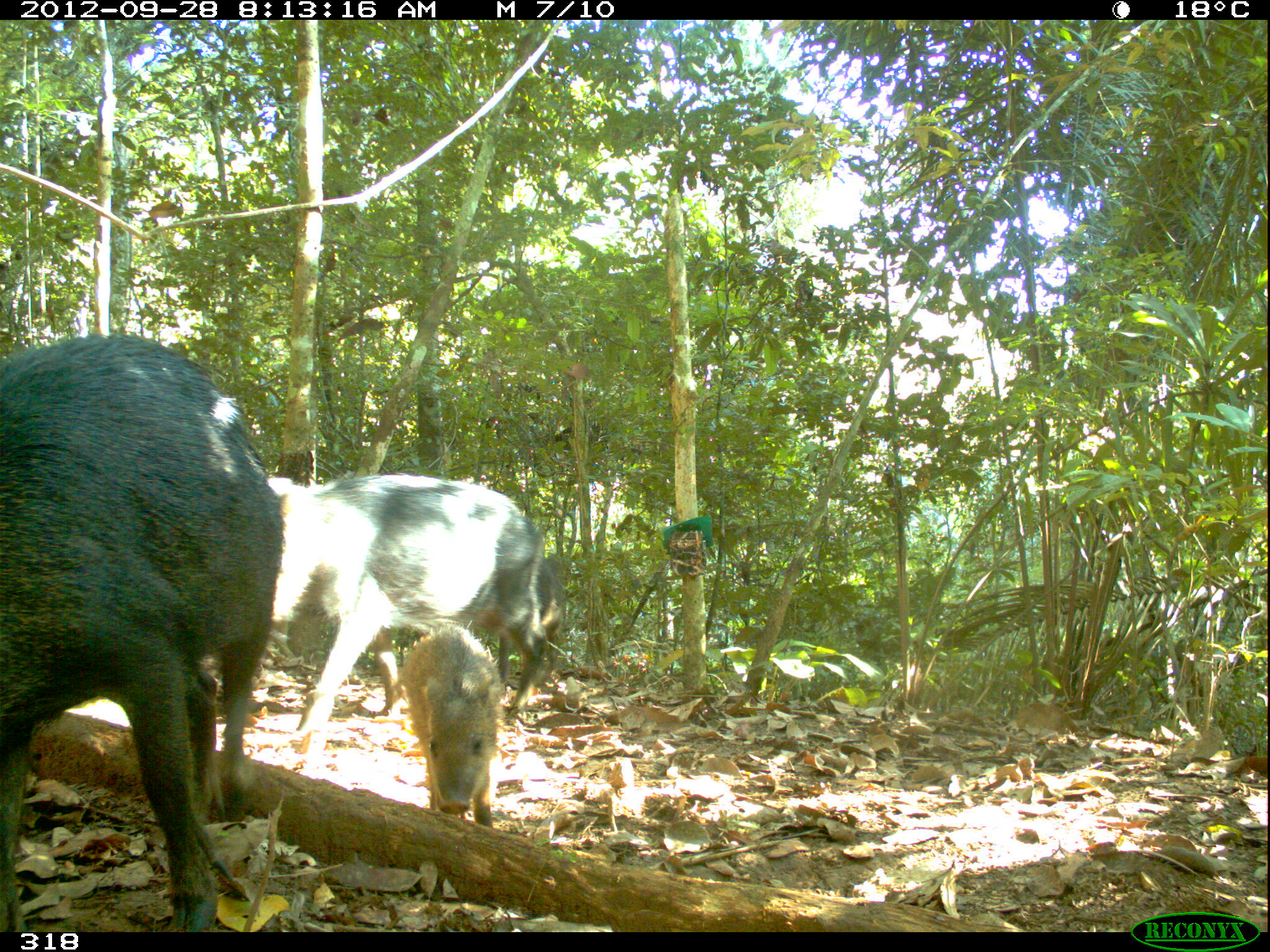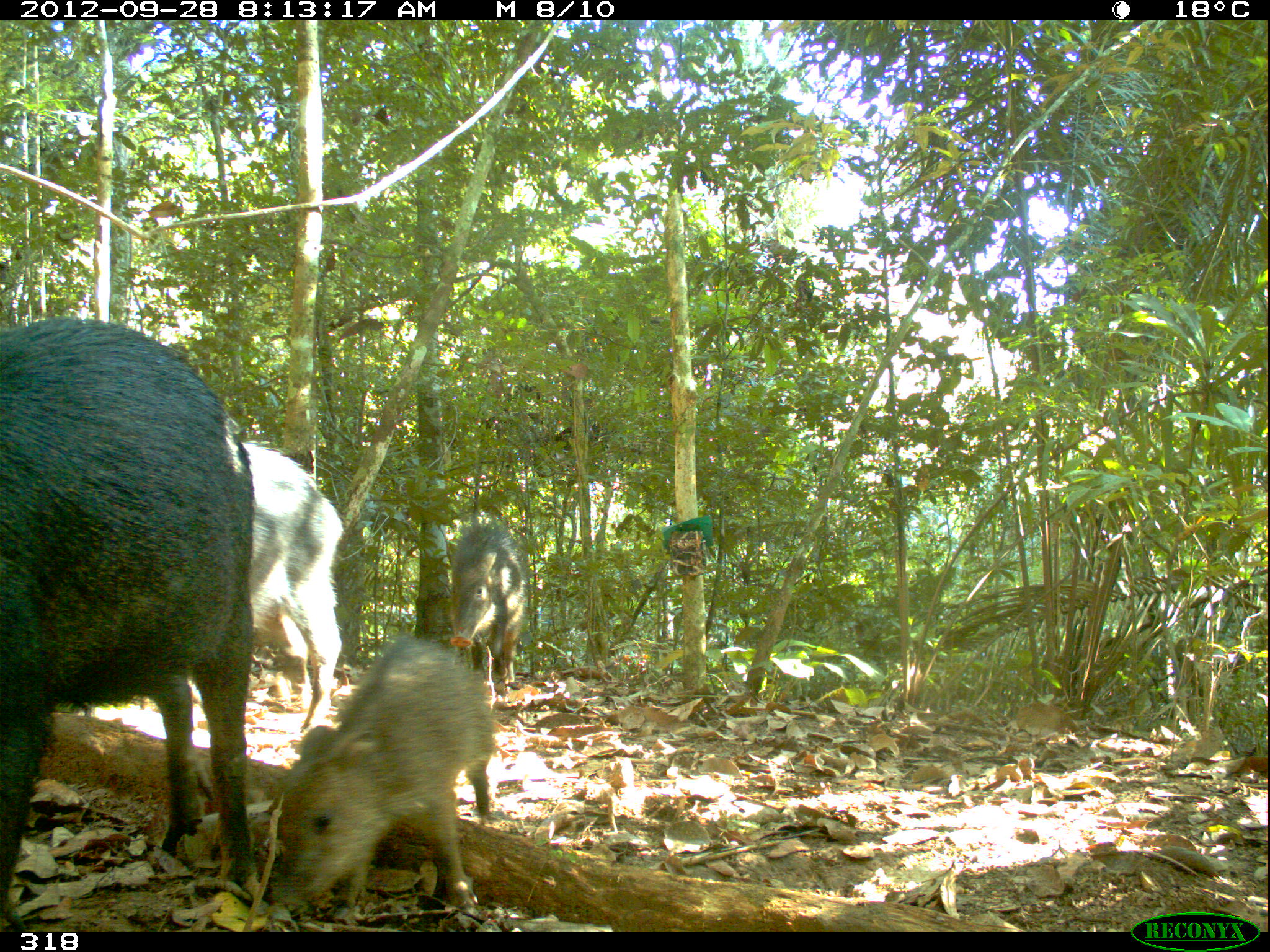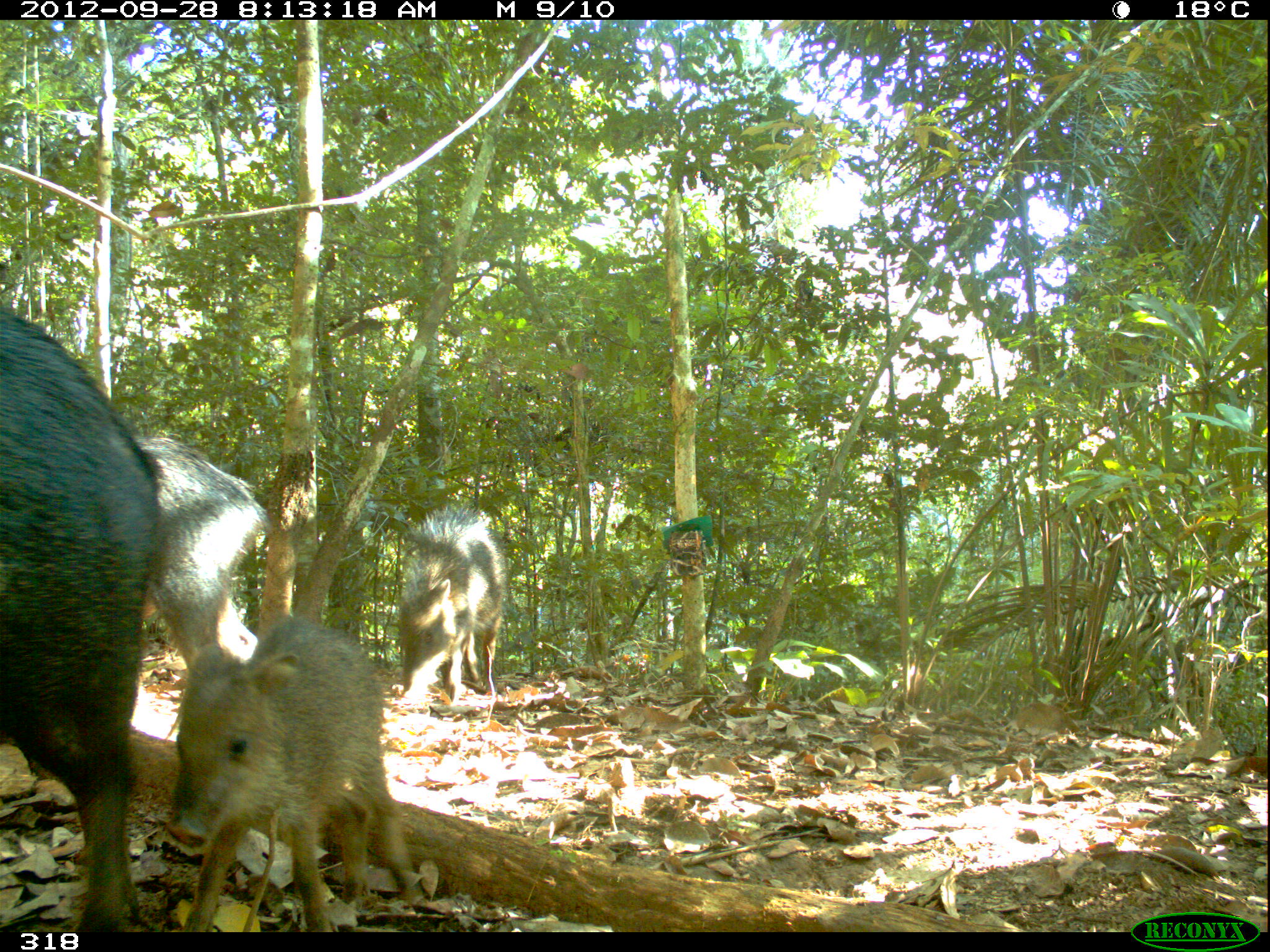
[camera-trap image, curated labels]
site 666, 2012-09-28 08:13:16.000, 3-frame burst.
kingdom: Animalia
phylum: Chordata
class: Mammalia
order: Artiodactyla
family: Tayassuidae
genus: Tayassu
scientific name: Tayassu pecari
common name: white-lipped peccary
Tayassu pecari (white-lipped peccary).